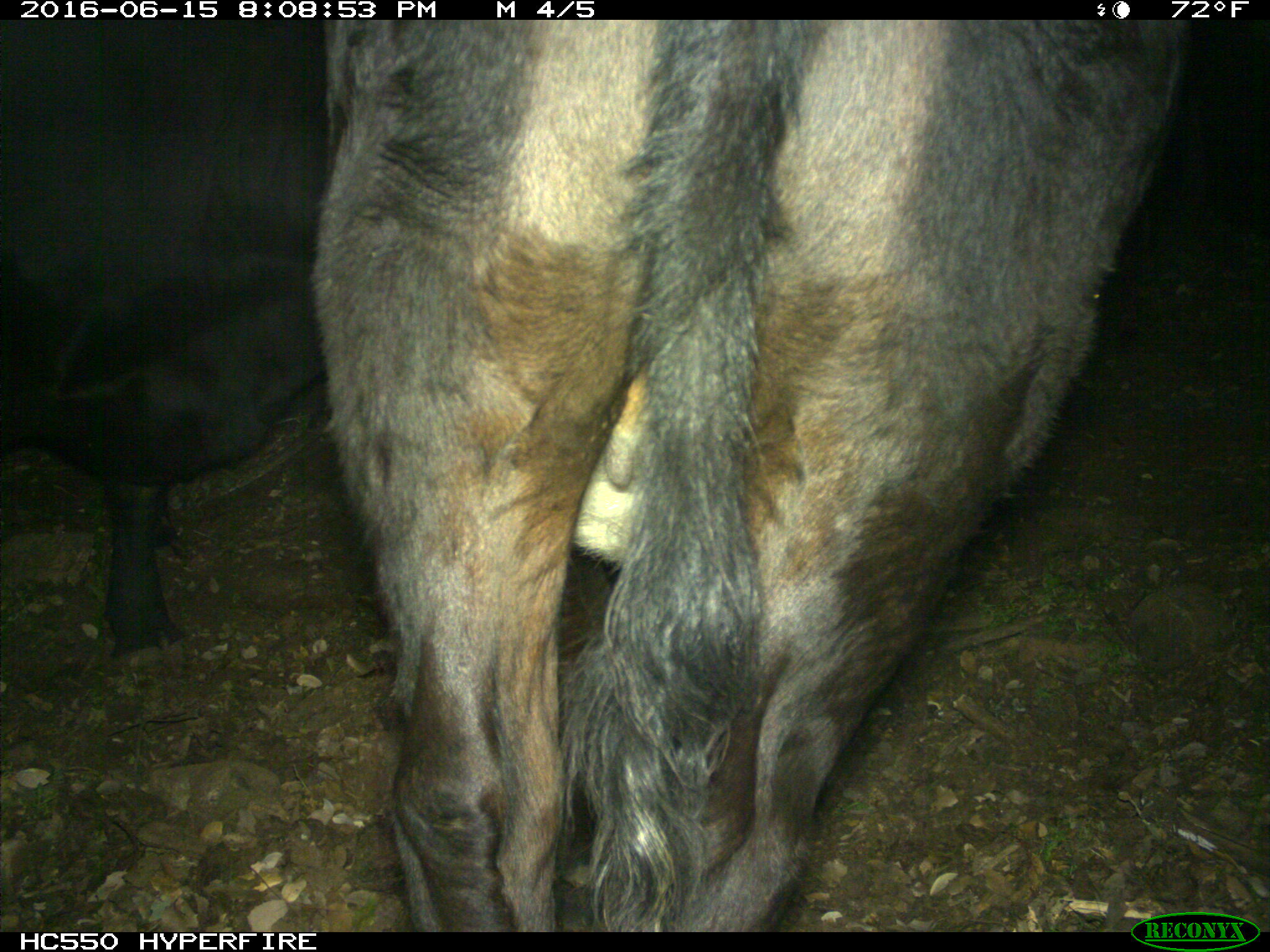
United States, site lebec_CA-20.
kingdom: Animalia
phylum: Chordata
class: Mammalia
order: Artiodactyla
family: Bovidae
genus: Bos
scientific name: Bos taurus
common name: domestic cow